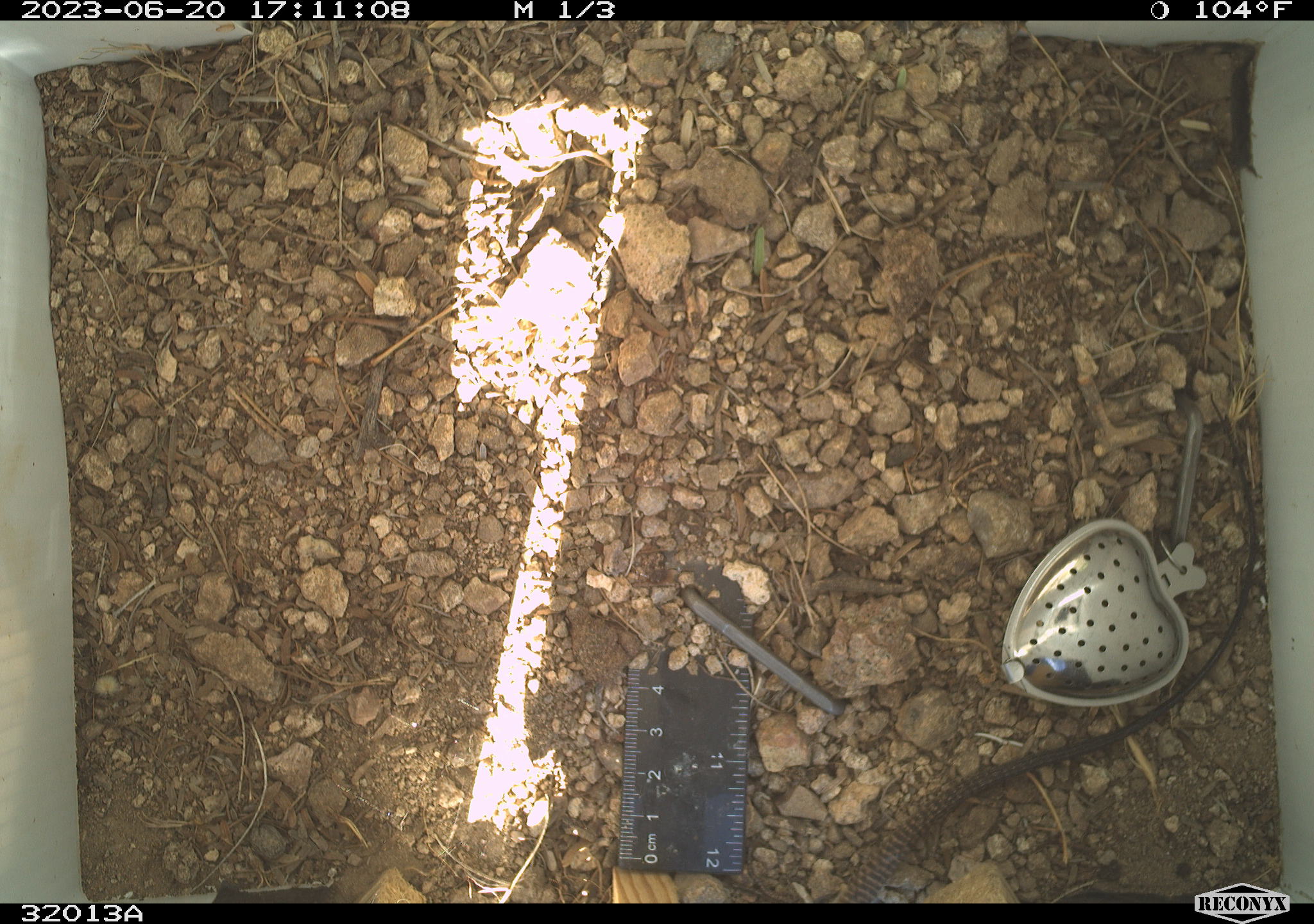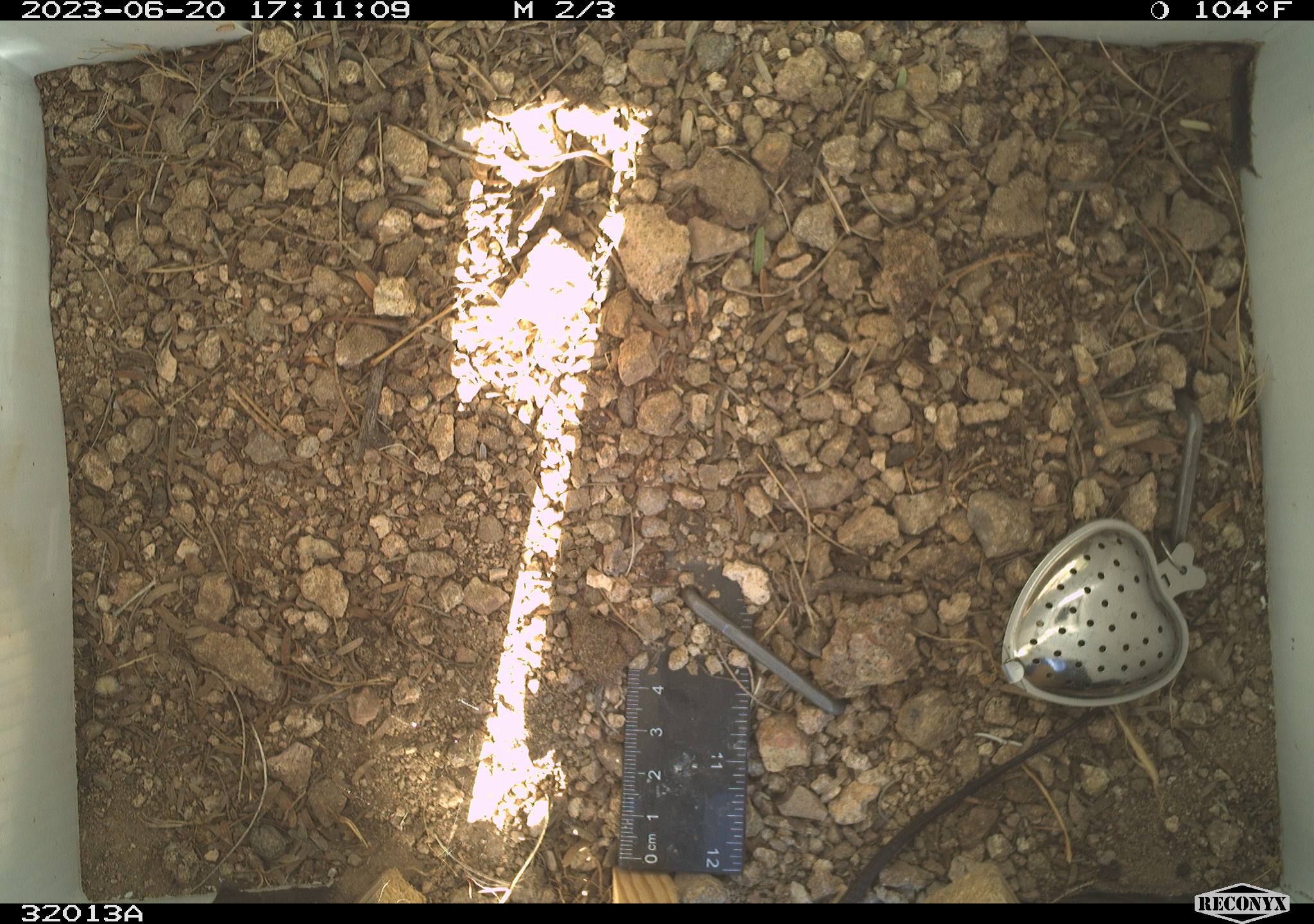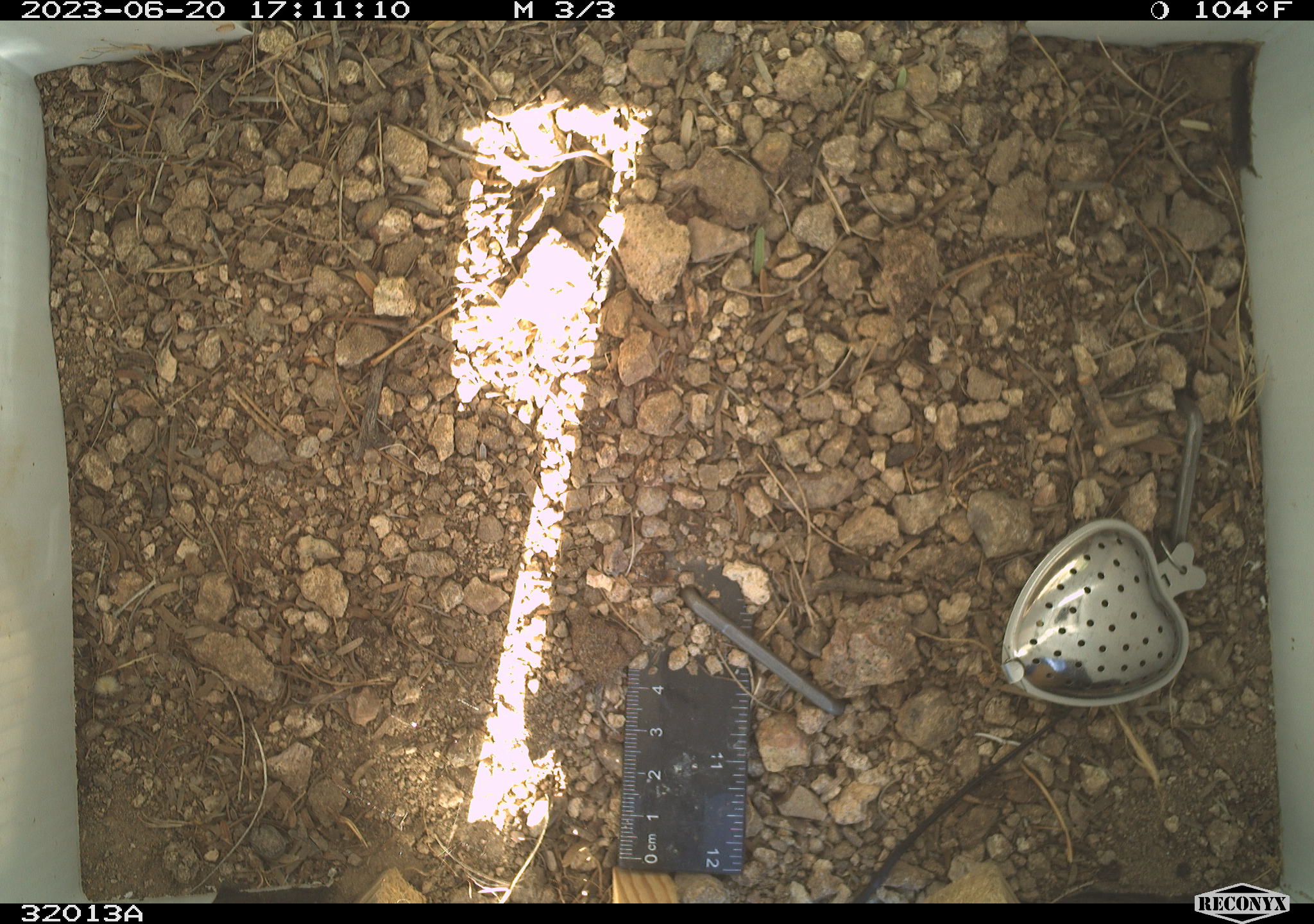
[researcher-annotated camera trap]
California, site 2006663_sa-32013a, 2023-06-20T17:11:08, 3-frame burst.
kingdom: Animalia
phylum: Chordata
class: Reptilia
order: Squamata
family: Teiidae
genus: Aspidoscelis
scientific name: Aspidoscelis tigris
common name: western whiptail